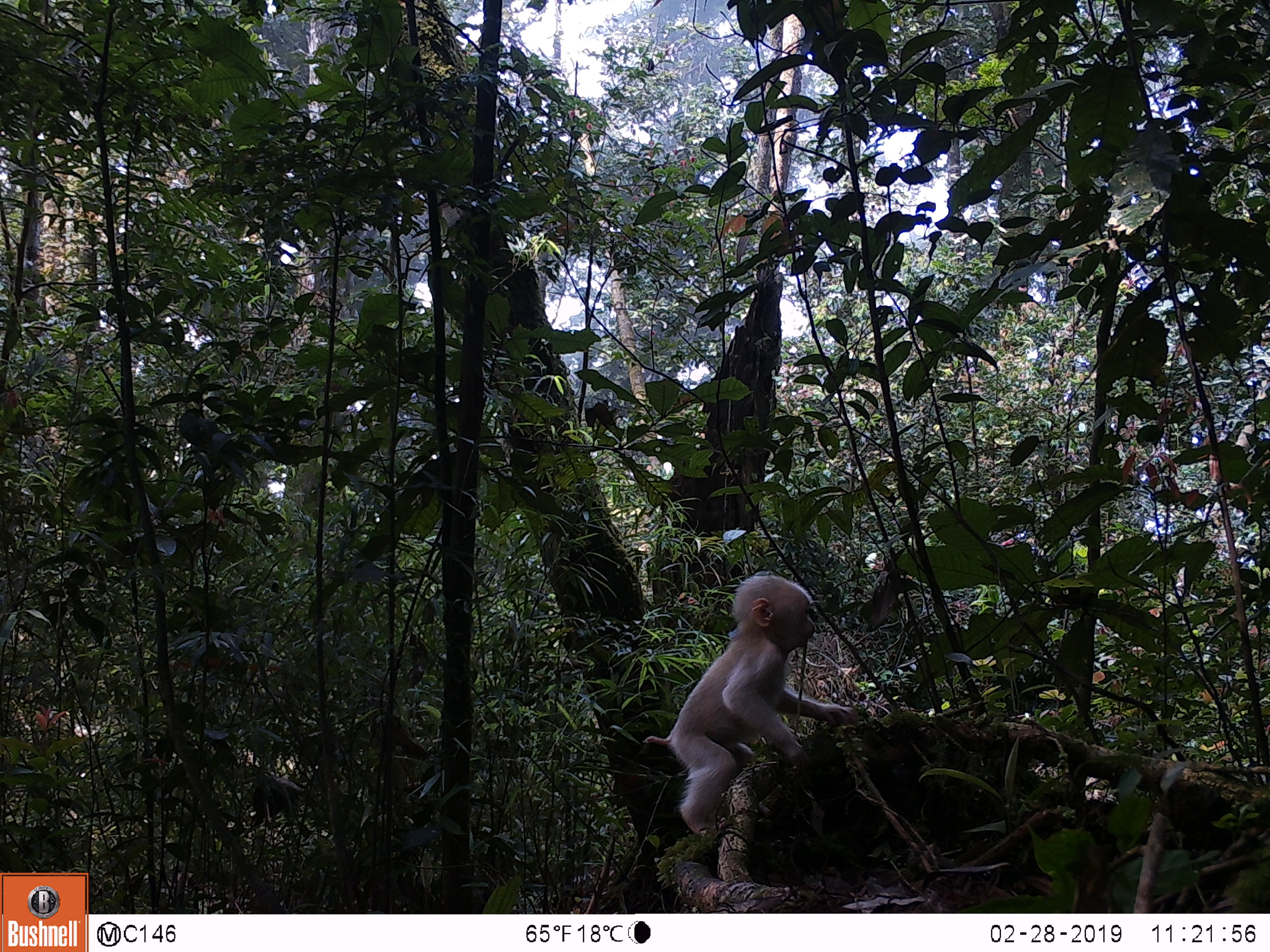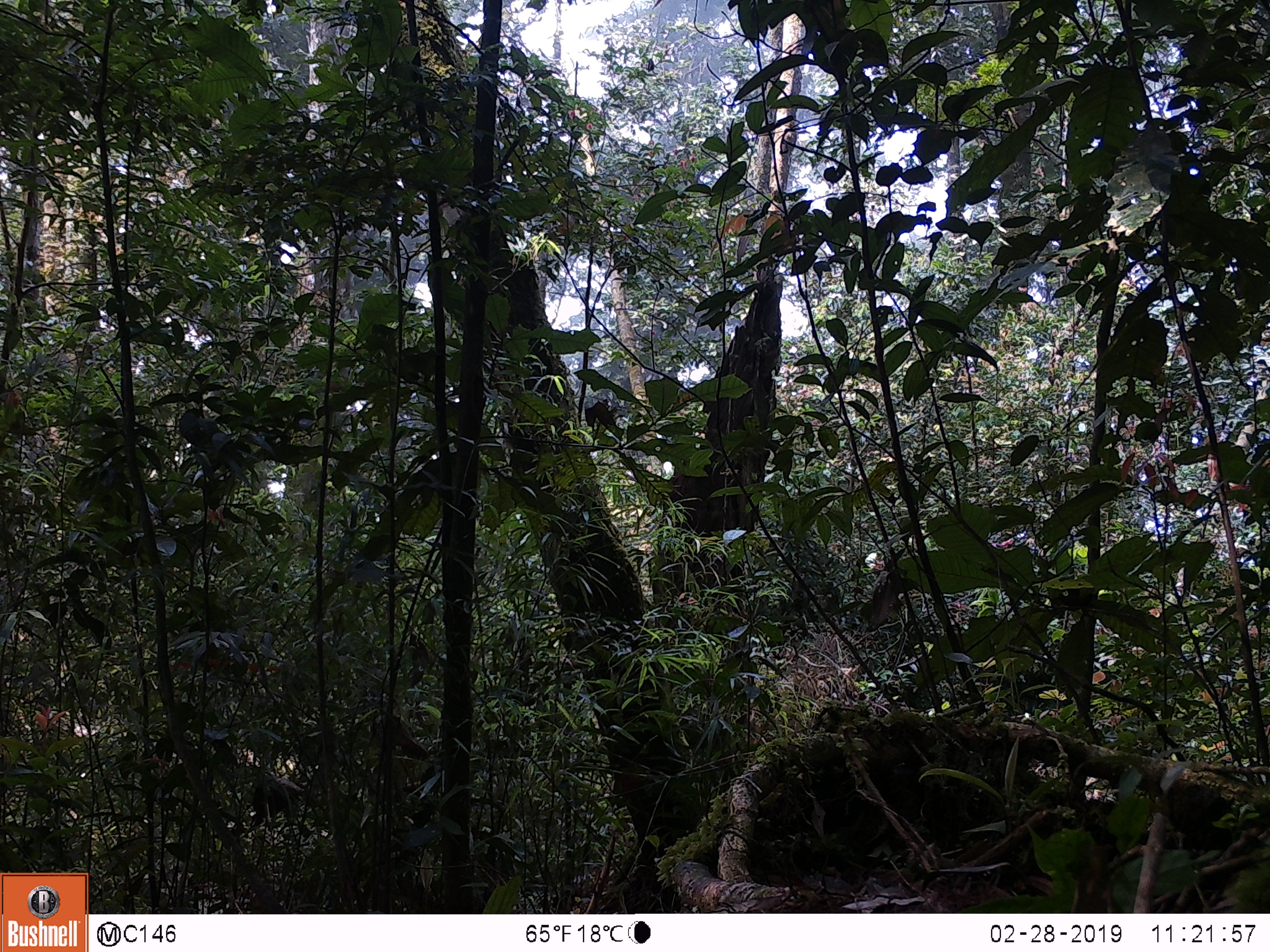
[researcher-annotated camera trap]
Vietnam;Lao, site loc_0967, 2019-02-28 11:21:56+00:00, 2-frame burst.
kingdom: Animalia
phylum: Chordata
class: Mammalia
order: Primates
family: Cercopithecidae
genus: Macaca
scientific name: Macaca arctoides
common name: stump-tailed macaque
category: stump tailed macaque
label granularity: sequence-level